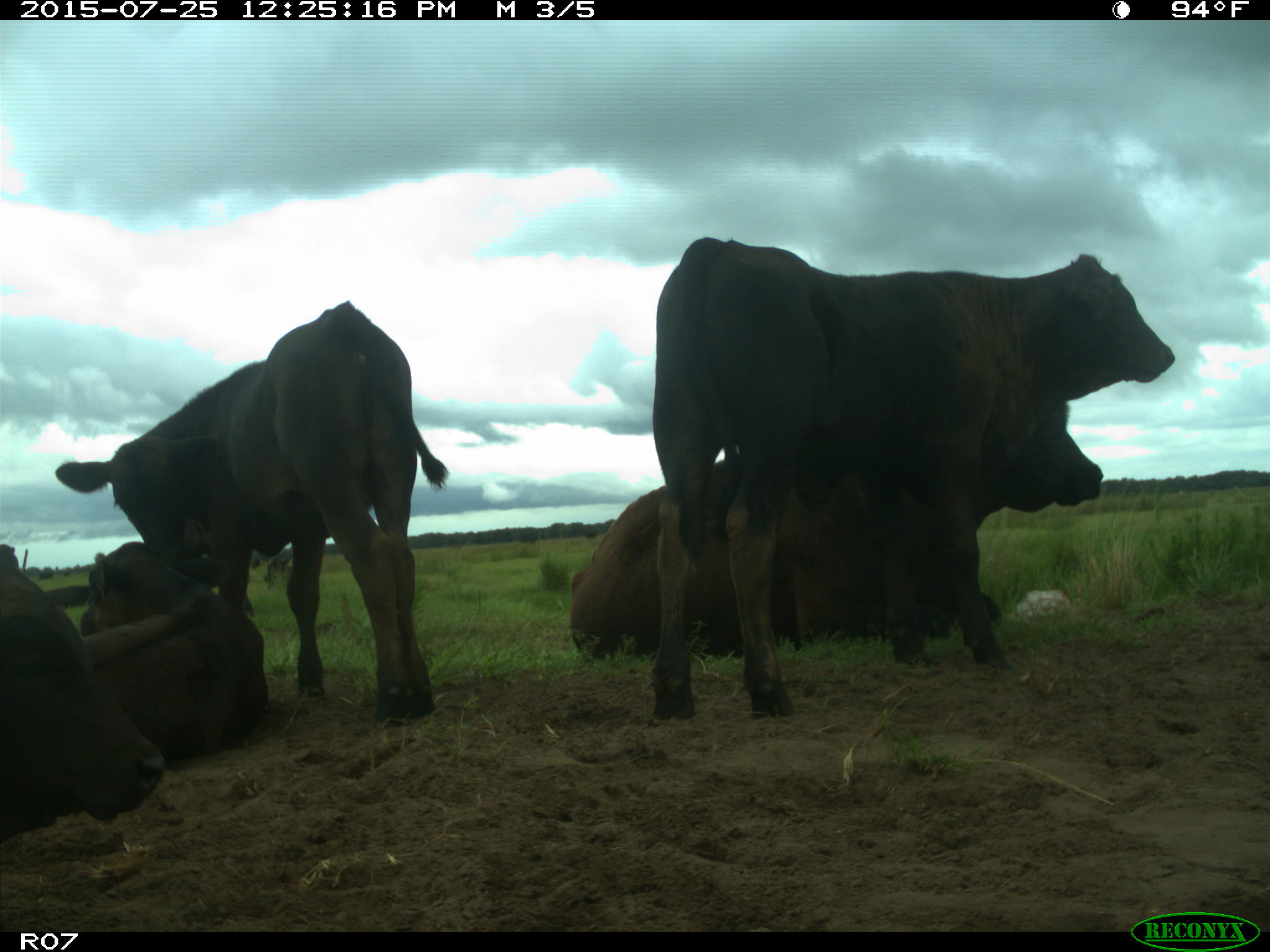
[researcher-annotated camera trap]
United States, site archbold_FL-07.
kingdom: Animalia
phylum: Chordata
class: Mammalia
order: Artiodactyla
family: Bovidae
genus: Bos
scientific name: Bos taurus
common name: domestic cow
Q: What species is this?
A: Bos taurus (domestic cow).